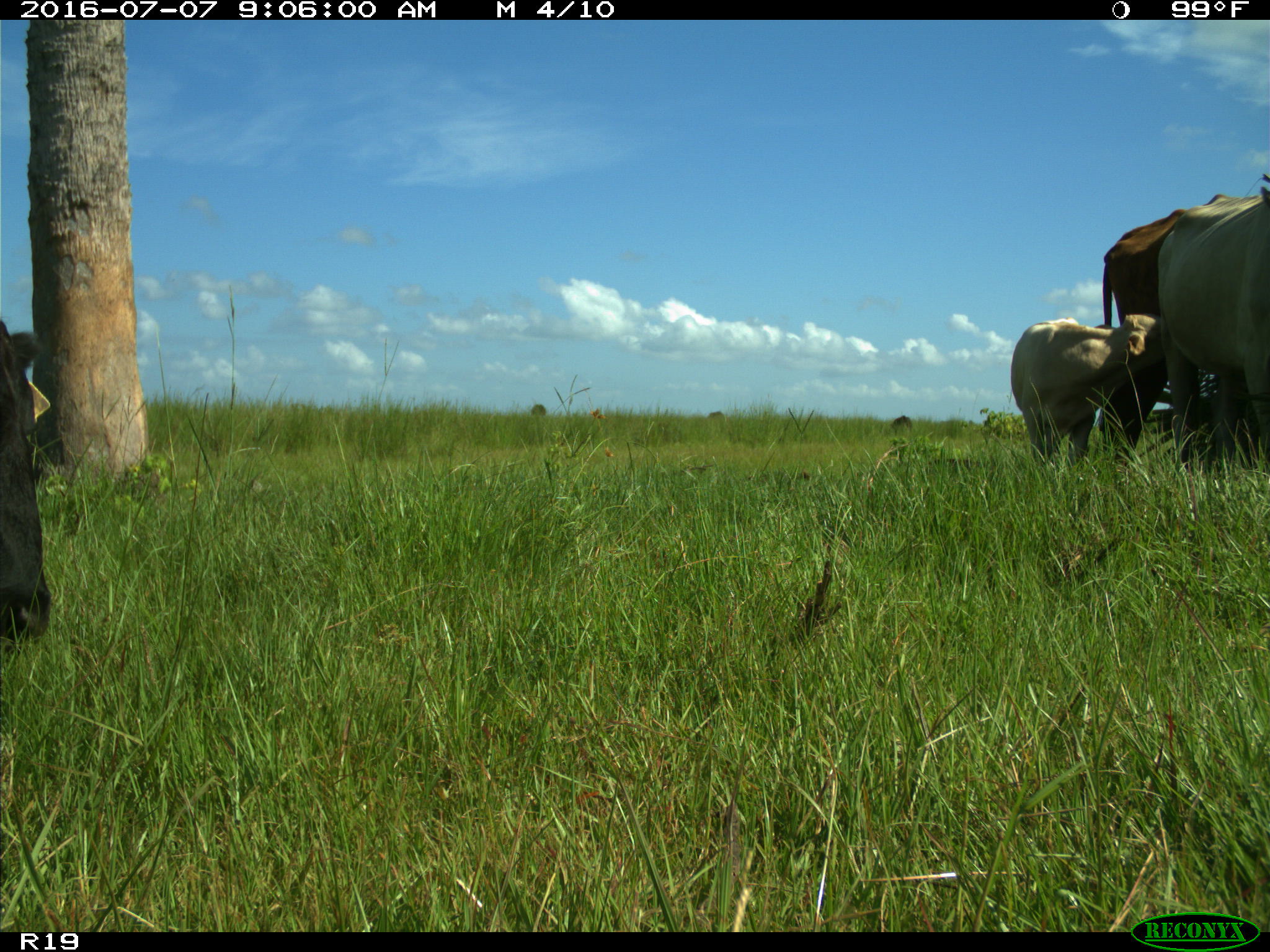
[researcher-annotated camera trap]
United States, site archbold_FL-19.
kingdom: Animalia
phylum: Chordata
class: Mammalia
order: Artiodactyla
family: Bovidae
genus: Bos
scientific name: Bos taurus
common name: domestic cow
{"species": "Bos taurus (domestic cow)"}